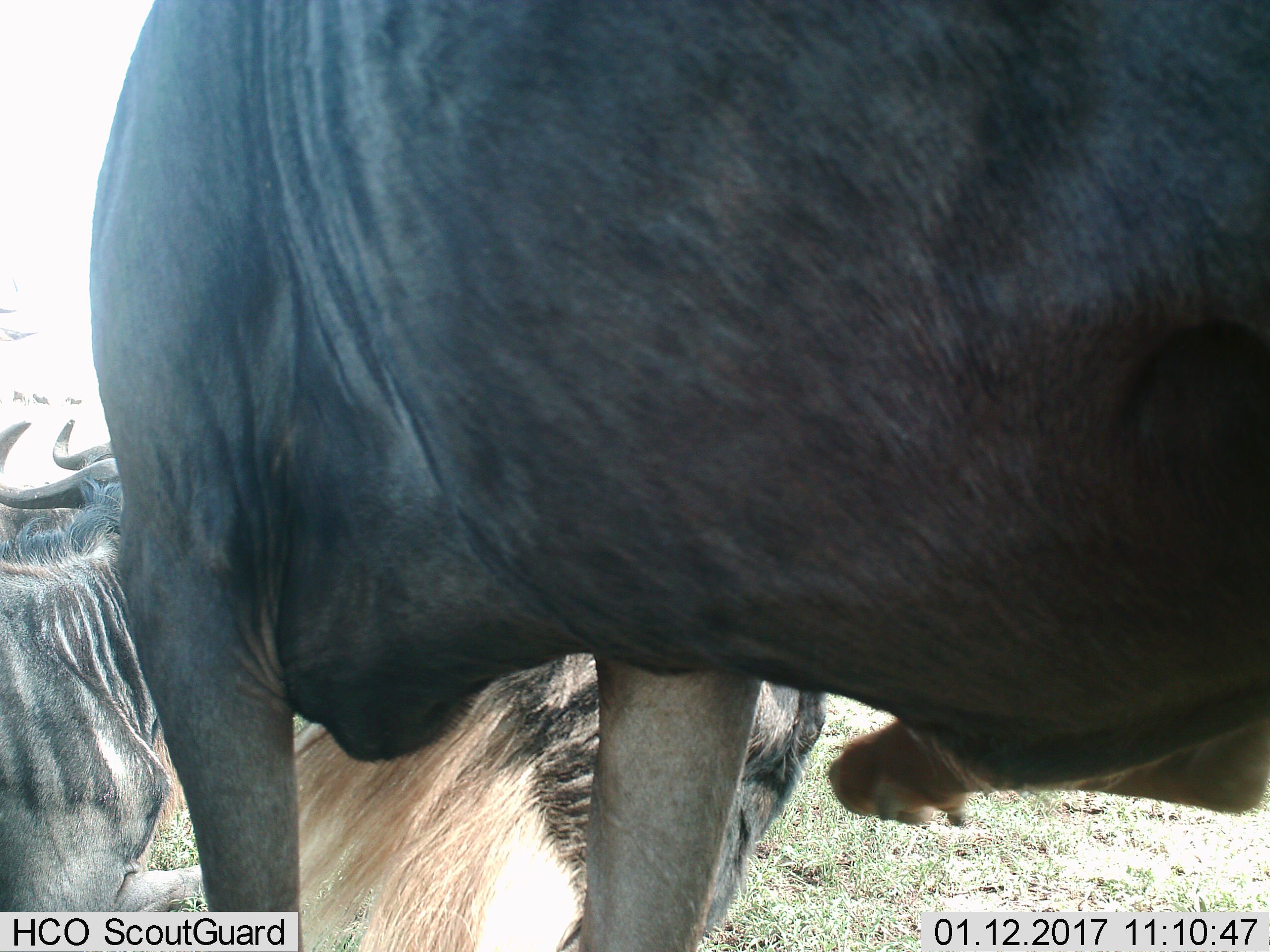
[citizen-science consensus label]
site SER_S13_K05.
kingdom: Animalia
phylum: Chordata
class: Mammalia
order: Artiodactyla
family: Bovidae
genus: Connochaetes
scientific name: Connochaetes taurinus taurinus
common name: blue wildebeest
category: wildebeestblue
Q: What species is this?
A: Wildebeestblue (blue wildebeest) (Connochaetes taurinus taurinus).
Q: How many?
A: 4.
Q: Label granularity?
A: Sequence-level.